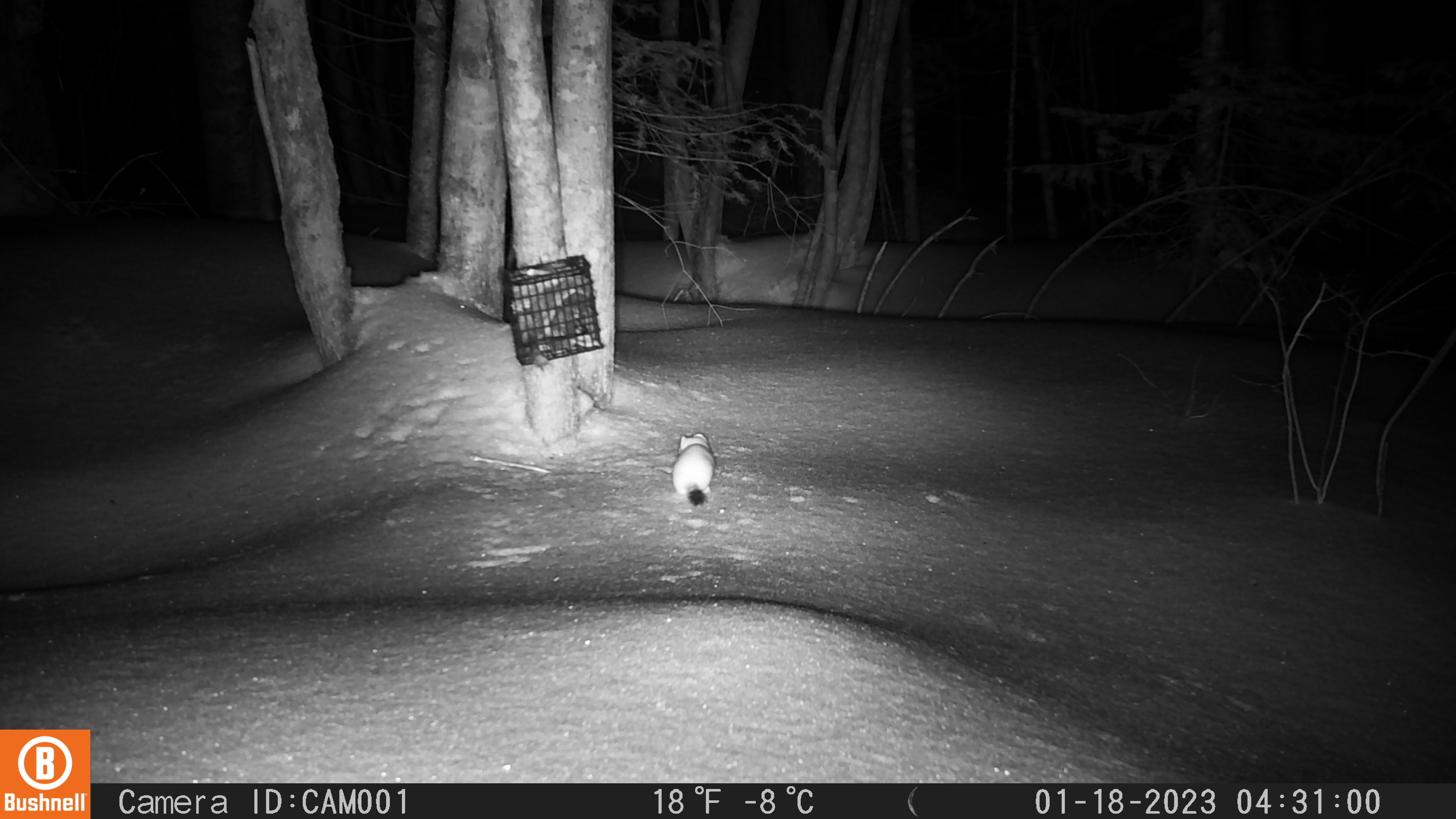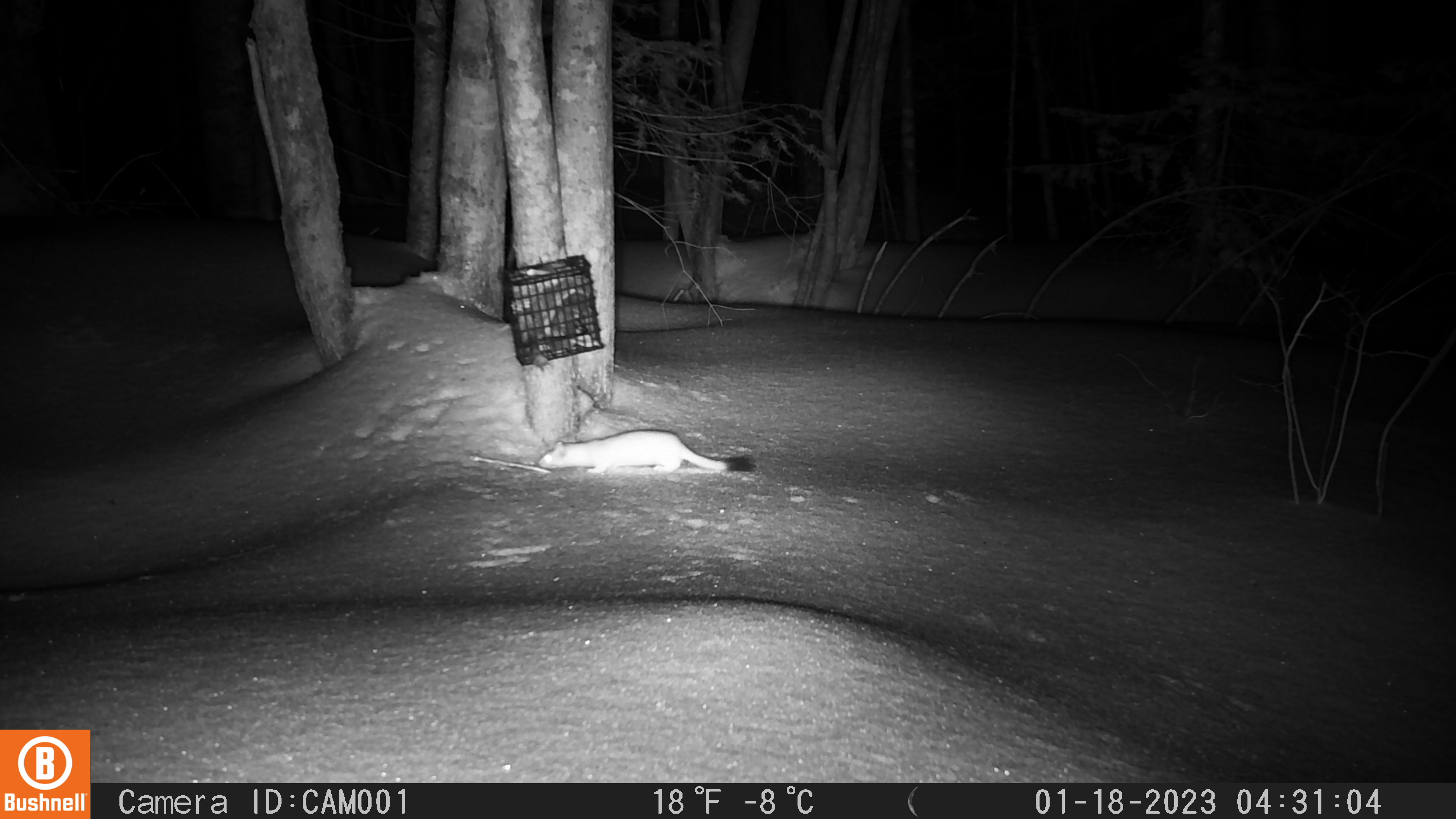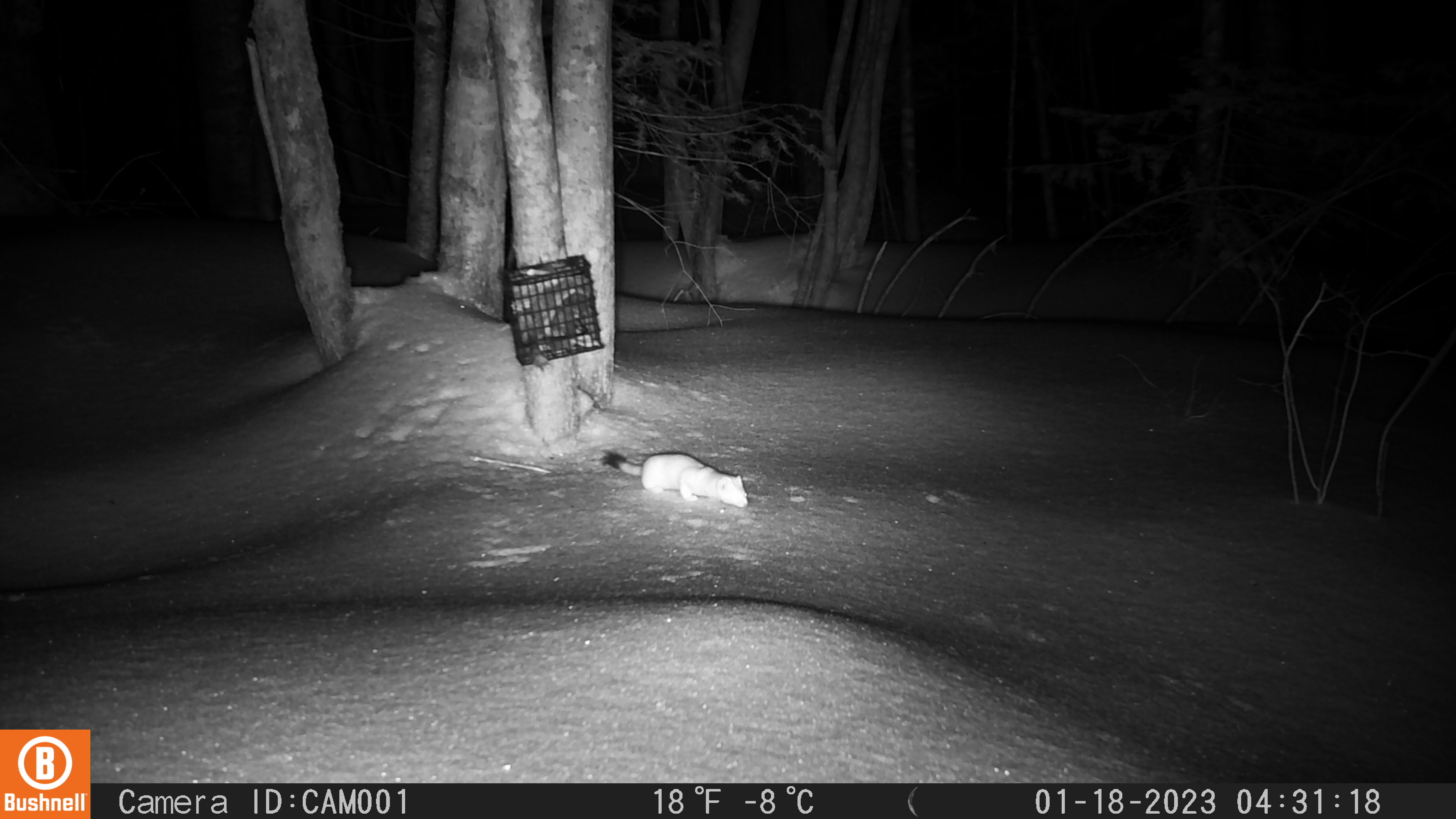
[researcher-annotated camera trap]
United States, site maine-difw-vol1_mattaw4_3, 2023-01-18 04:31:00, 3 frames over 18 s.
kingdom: Animalia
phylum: Chordata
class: Mammalia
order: Carnivora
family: Mustelidae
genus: Mustela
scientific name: Mustela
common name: weasel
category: weasel sp.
Weasel sp. (weasel) (Mustela).